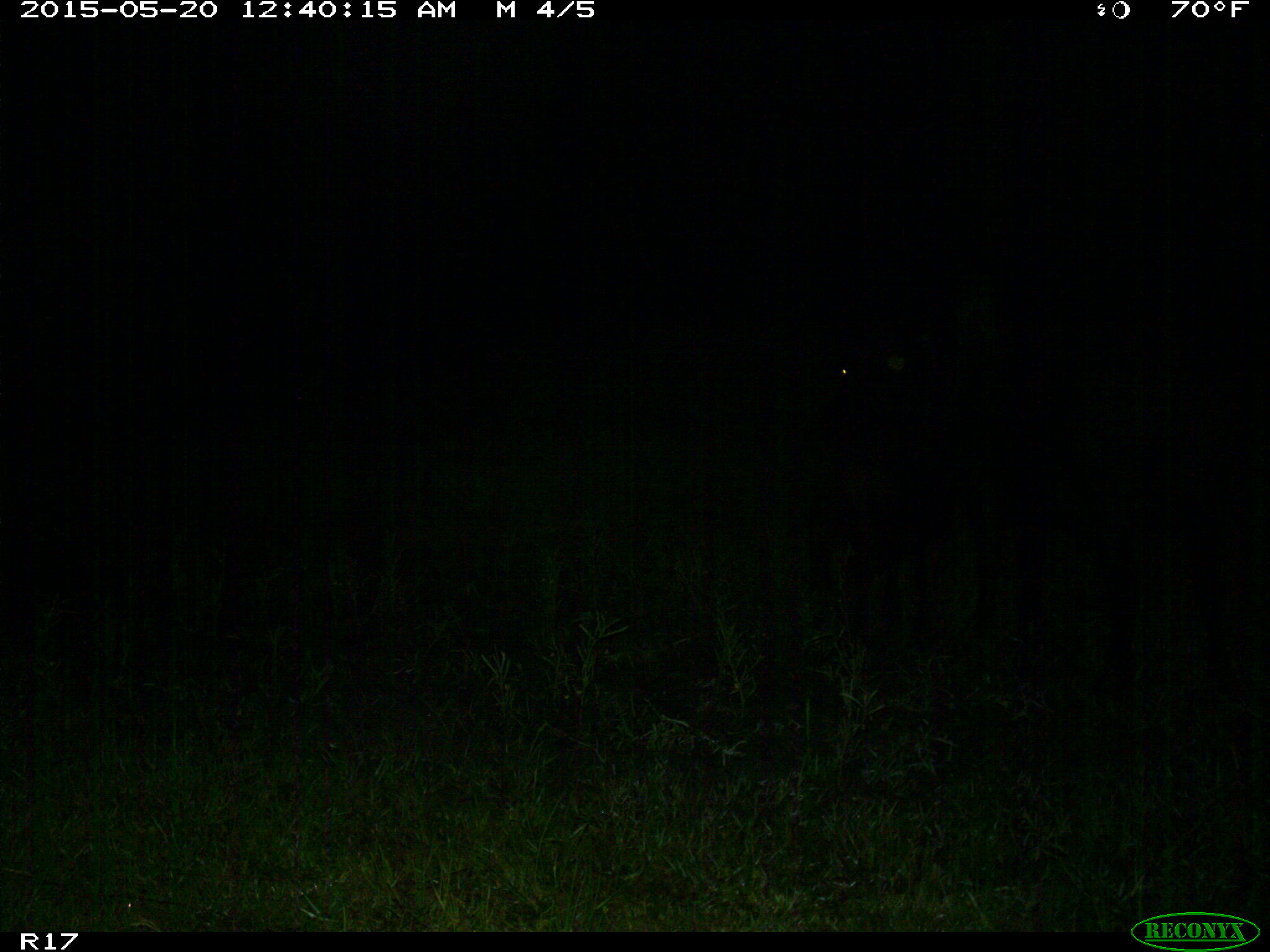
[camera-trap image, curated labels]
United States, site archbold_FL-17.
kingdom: Animalia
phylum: Chordata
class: Mammalia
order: Artiodactyla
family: Bovidae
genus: Bos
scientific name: Bos taurus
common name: domestic cow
Bos taurus (domestic cow).